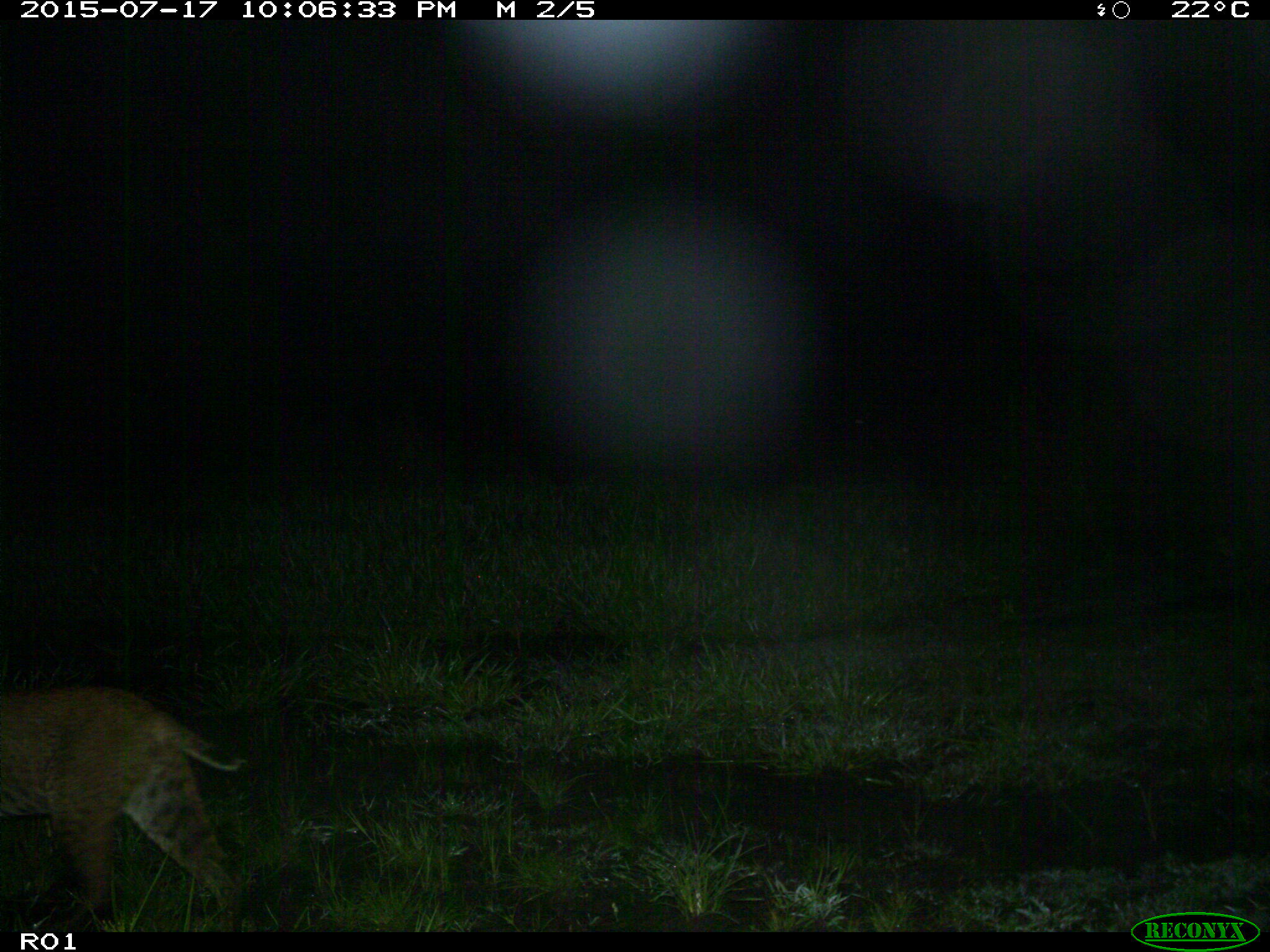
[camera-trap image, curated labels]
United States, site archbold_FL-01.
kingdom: Animalia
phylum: Chordata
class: Mammalia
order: Carnivora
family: Felidae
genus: Lynx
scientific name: Lynx rufus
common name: bobcat